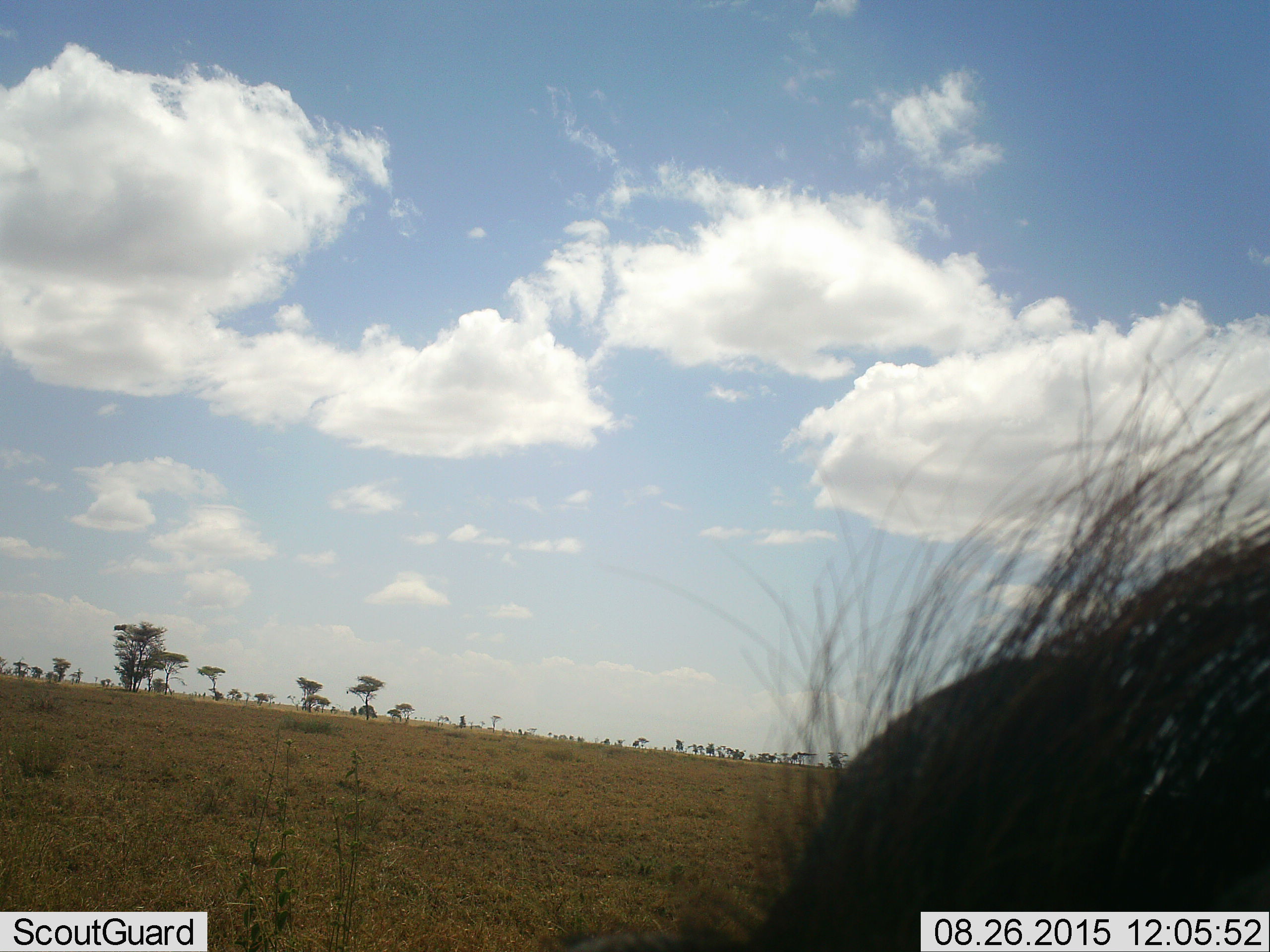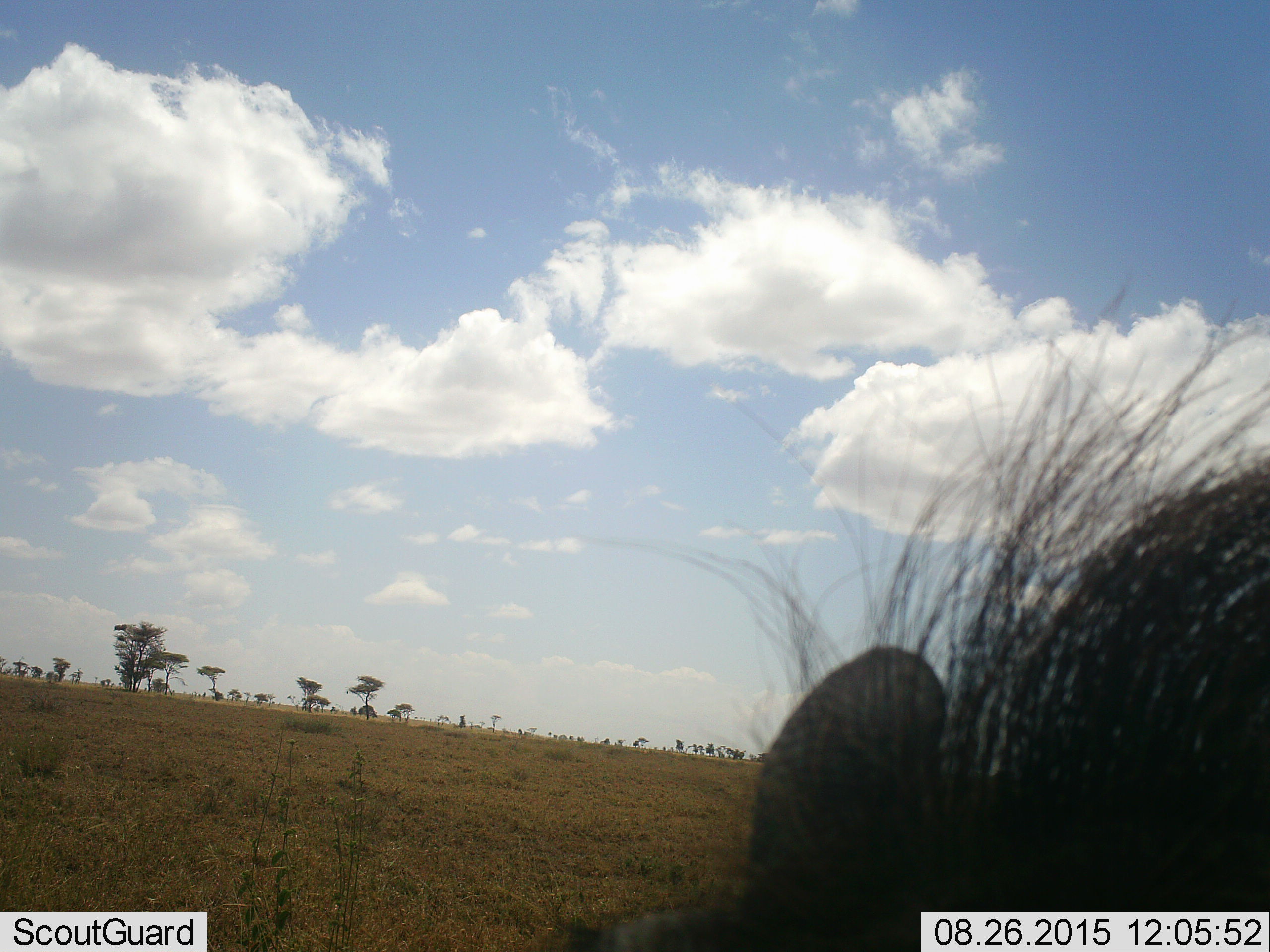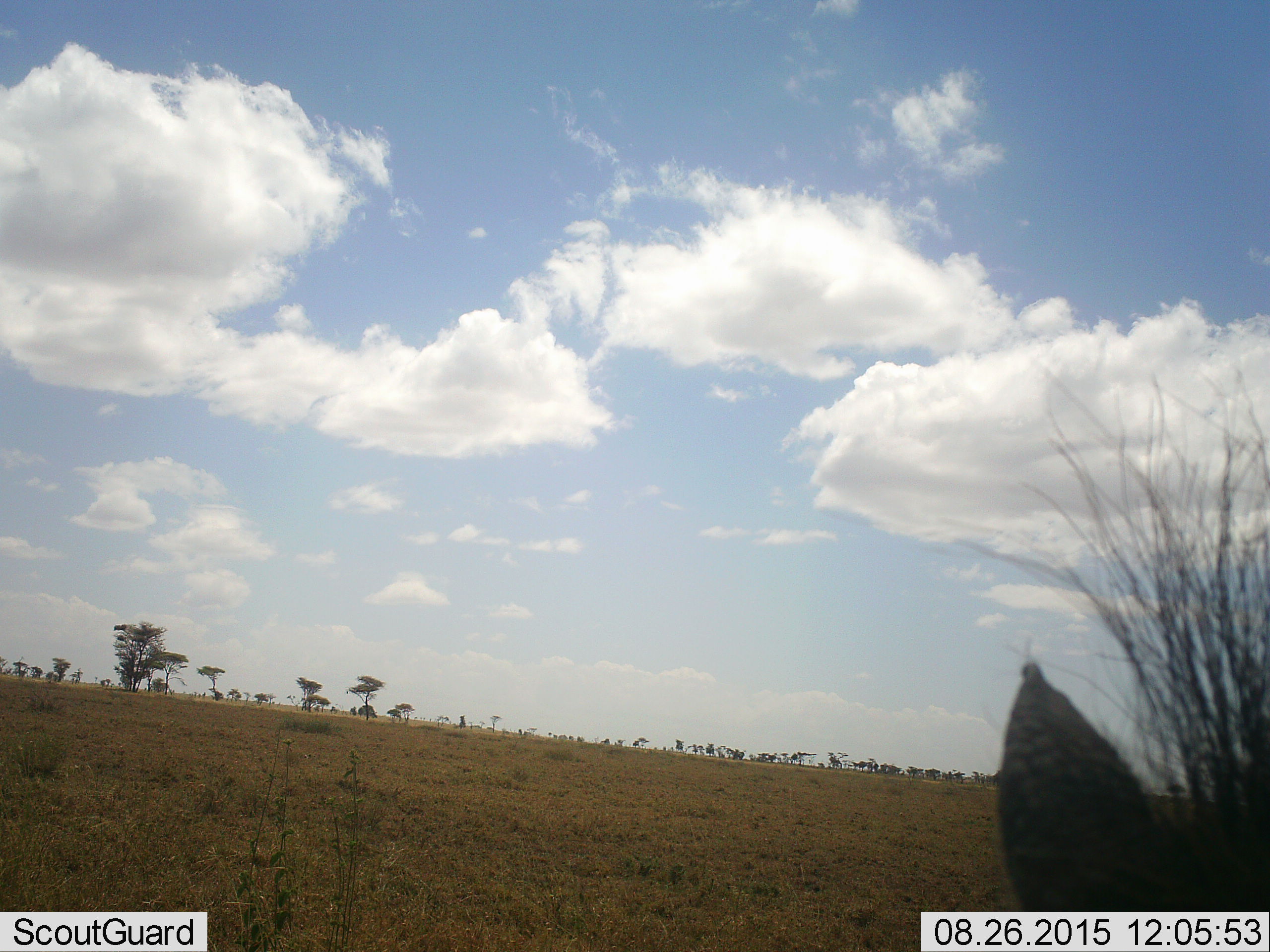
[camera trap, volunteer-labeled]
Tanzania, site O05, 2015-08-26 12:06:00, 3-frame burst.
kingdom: Animalia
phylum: Chordata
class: Mammalia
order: Artiodactyla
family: Suidae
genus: Phacochoerus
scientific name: Phacochoerus africanus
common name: warthog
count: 1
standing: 50%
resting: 0%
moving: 25%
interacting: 0%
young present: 0%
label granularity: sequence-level